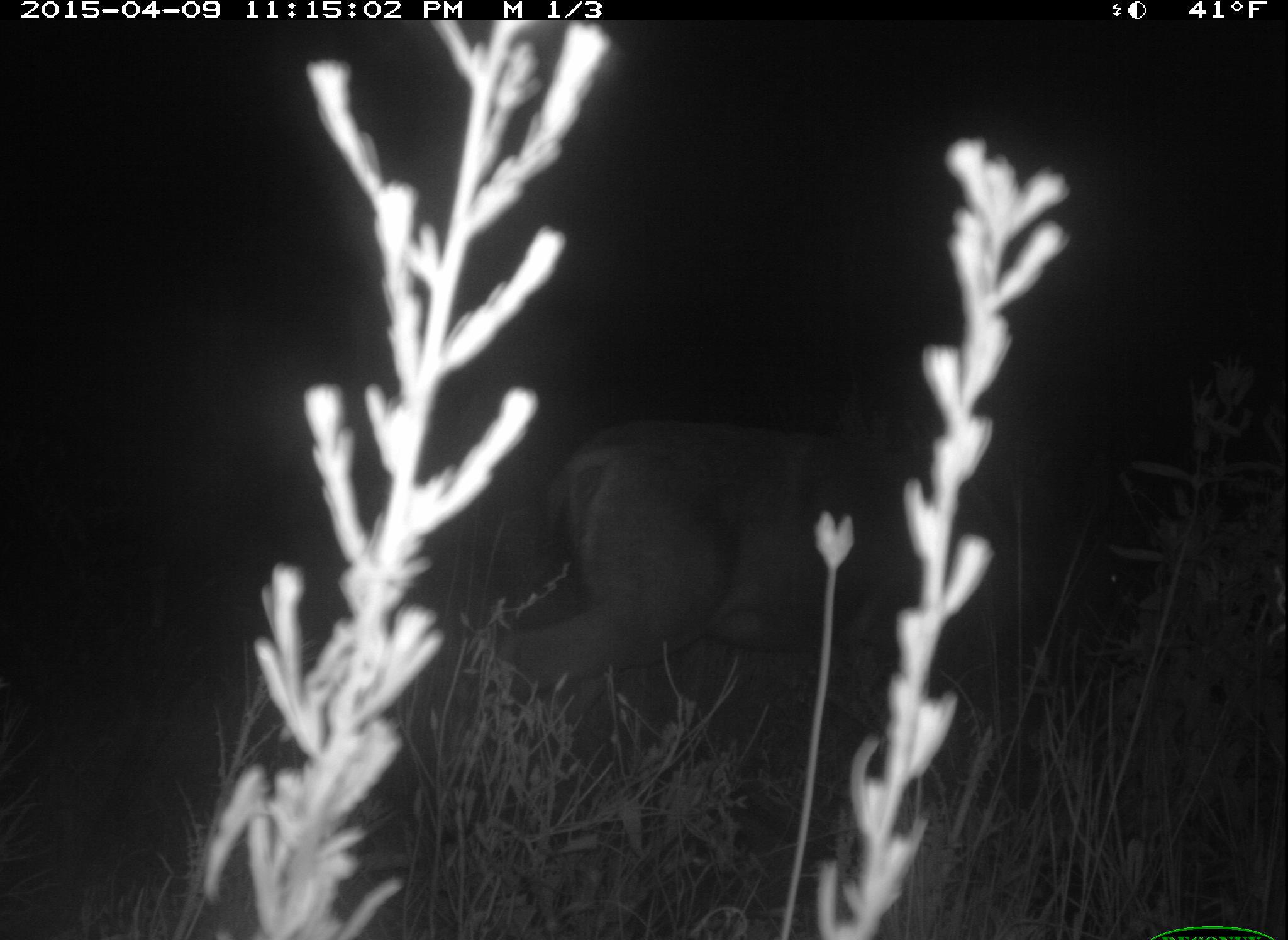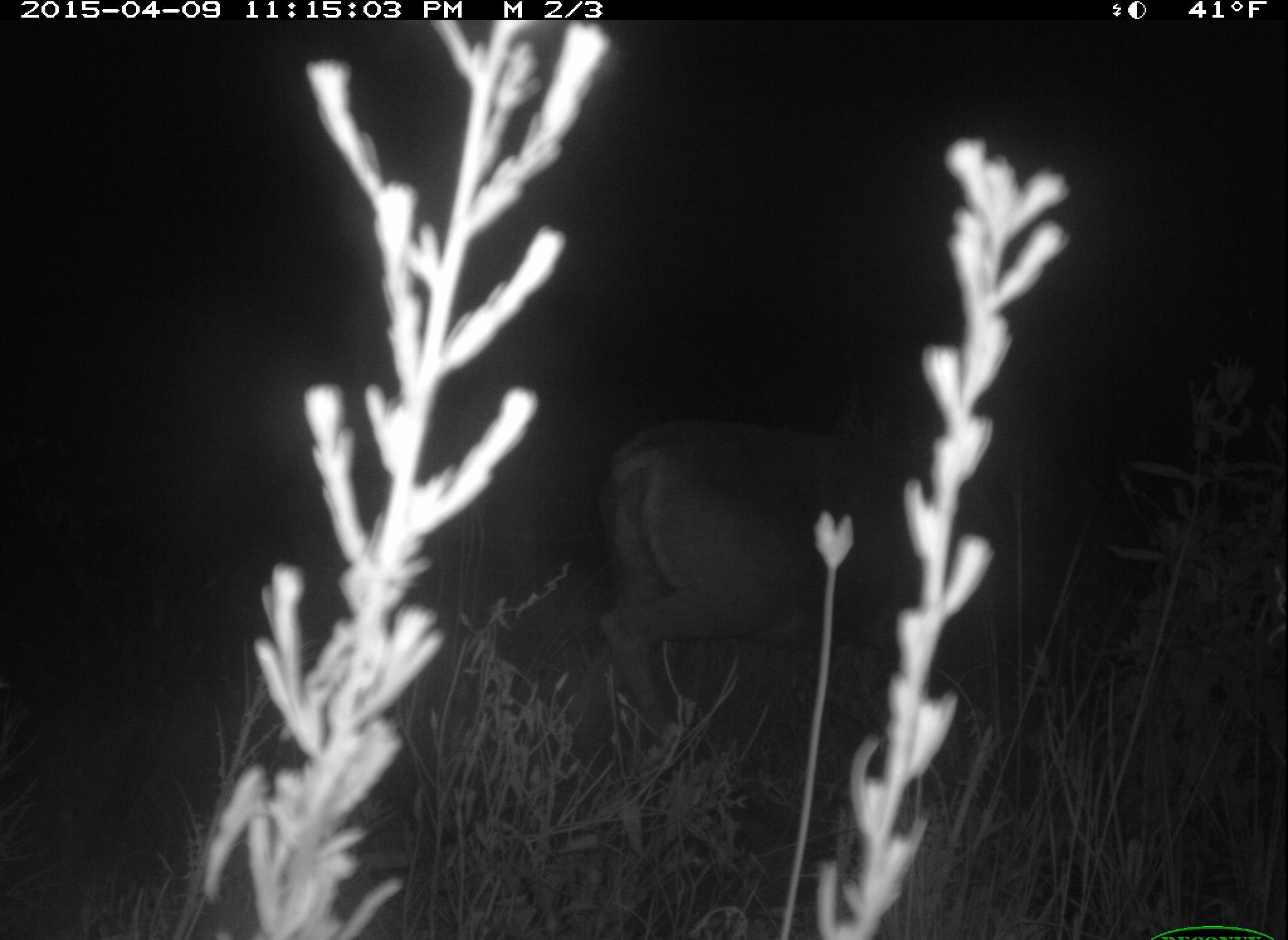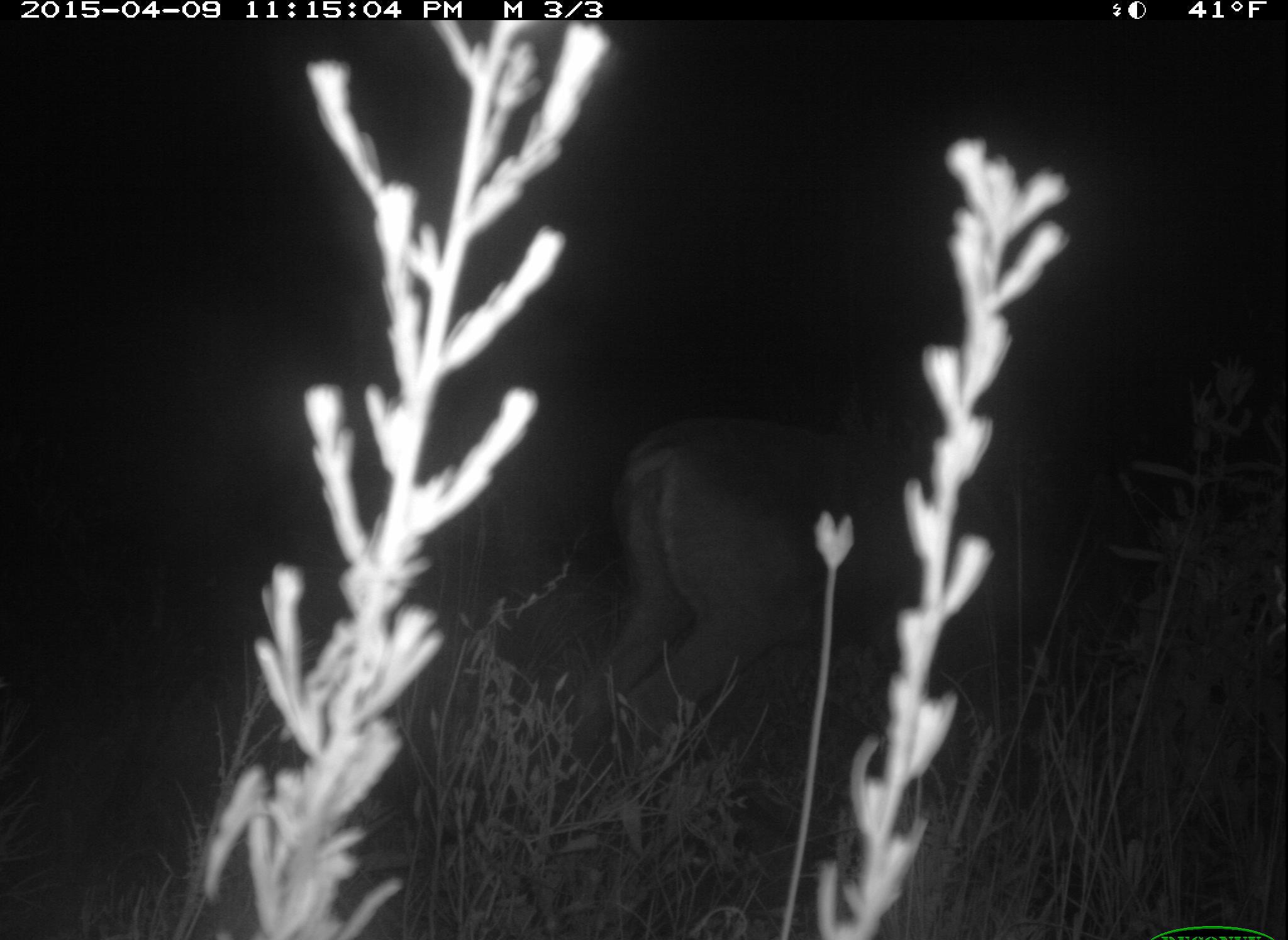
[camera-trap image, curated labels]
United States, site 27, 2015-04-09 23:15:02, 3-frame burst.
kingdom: Animalia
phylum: Chordata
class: Mammalia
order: Artiodactyla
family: Cervidae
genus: Odocoileus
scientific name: Odocoileus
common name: deer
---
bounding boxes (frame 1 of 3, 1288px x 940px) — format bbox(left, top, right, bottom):
deer: bbox(463, 405, 1187, 846)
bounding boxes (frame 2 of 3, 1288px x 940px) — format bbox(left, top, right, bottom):
deer: bbox(592, 346, 1082, 848)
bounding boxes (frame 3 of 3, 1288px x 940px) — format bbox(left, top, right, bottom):
deer: bbox(574, 412, 1100, 859)